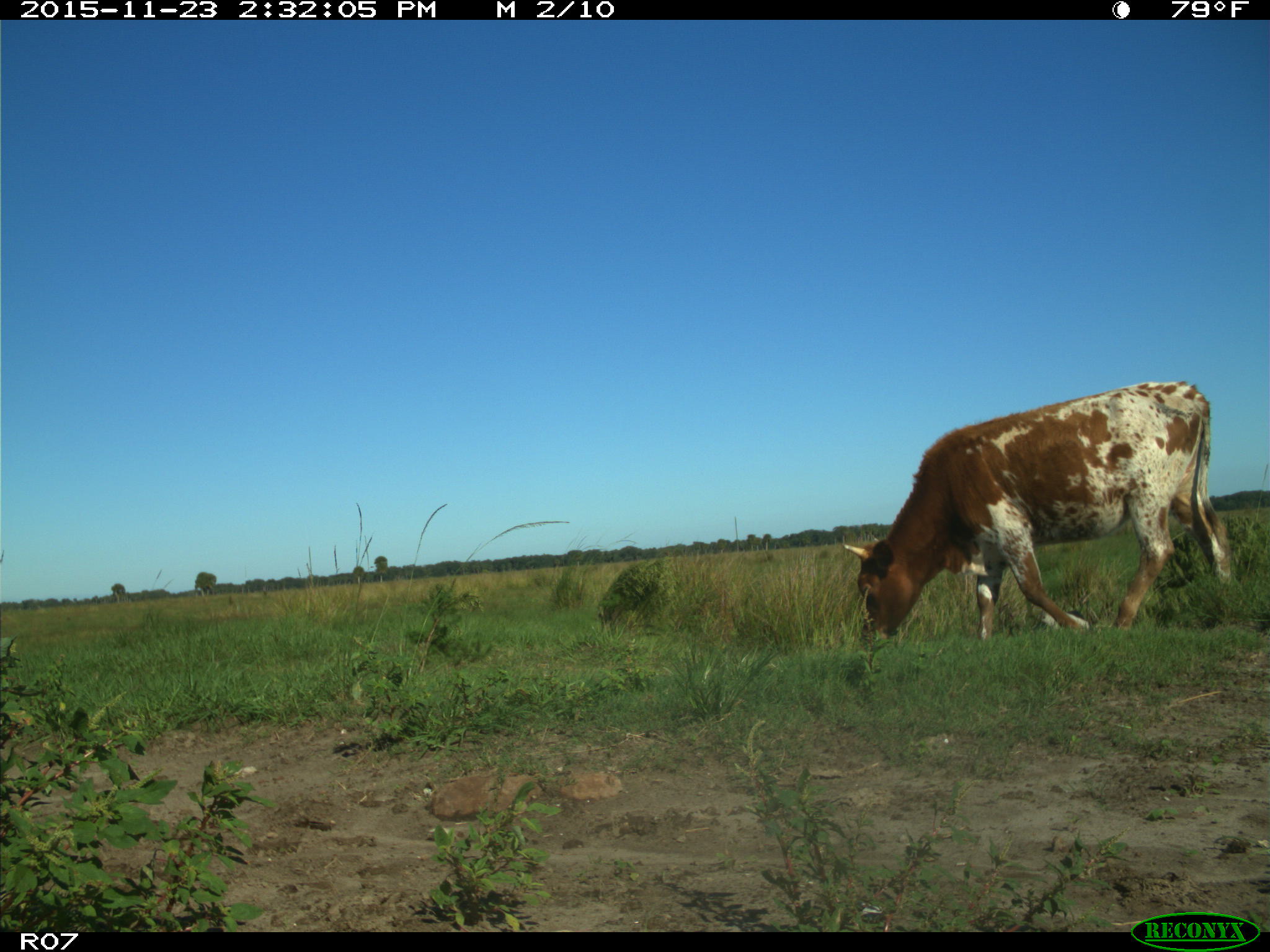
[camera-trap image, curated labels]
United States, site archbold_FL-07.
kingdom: Animalia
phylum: Chordata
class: Mammalia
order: Artiodactyla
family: Bovidae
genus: Bos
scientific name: Bos taurus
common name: domestic cow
Bos taurus (domestic cow).